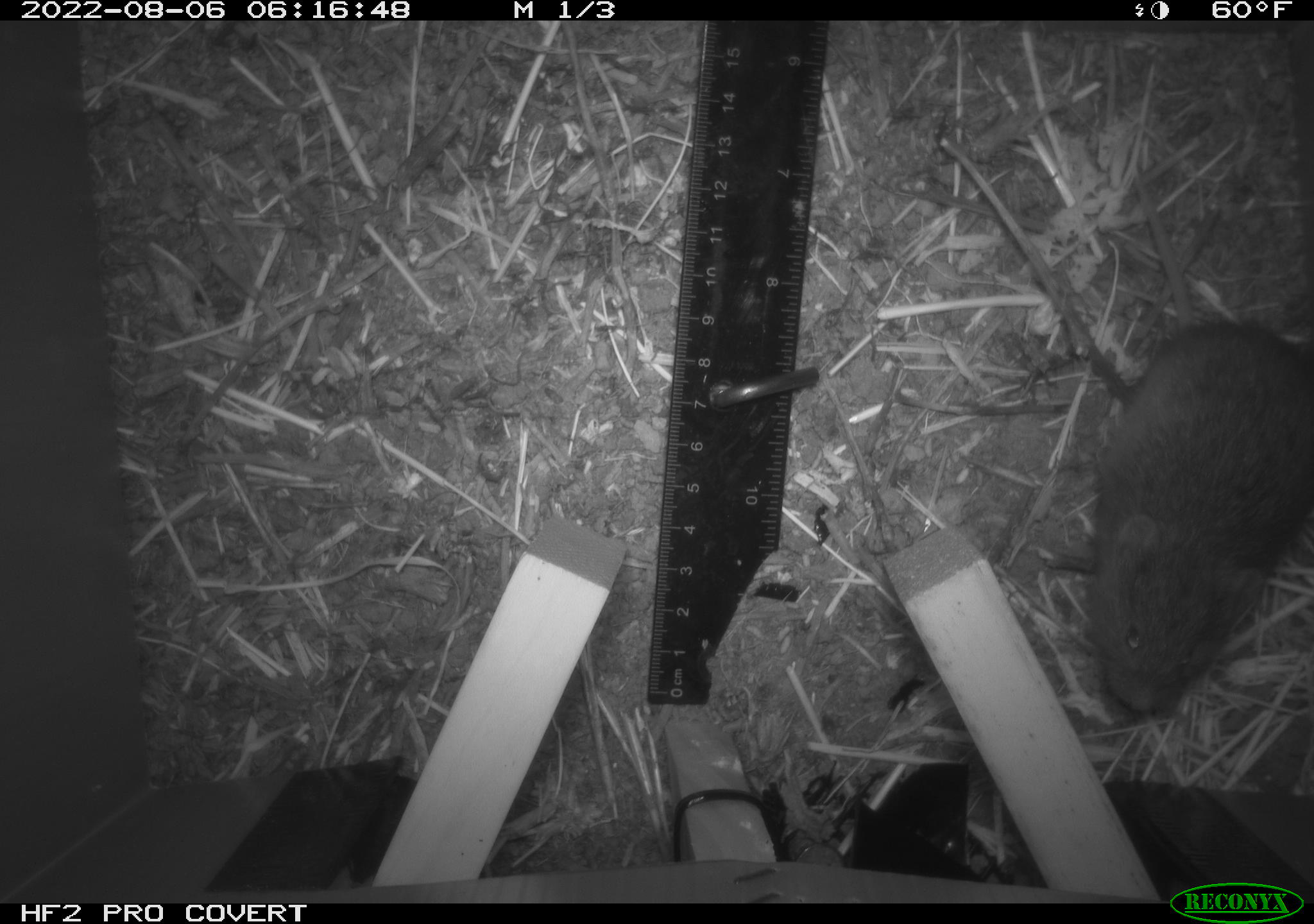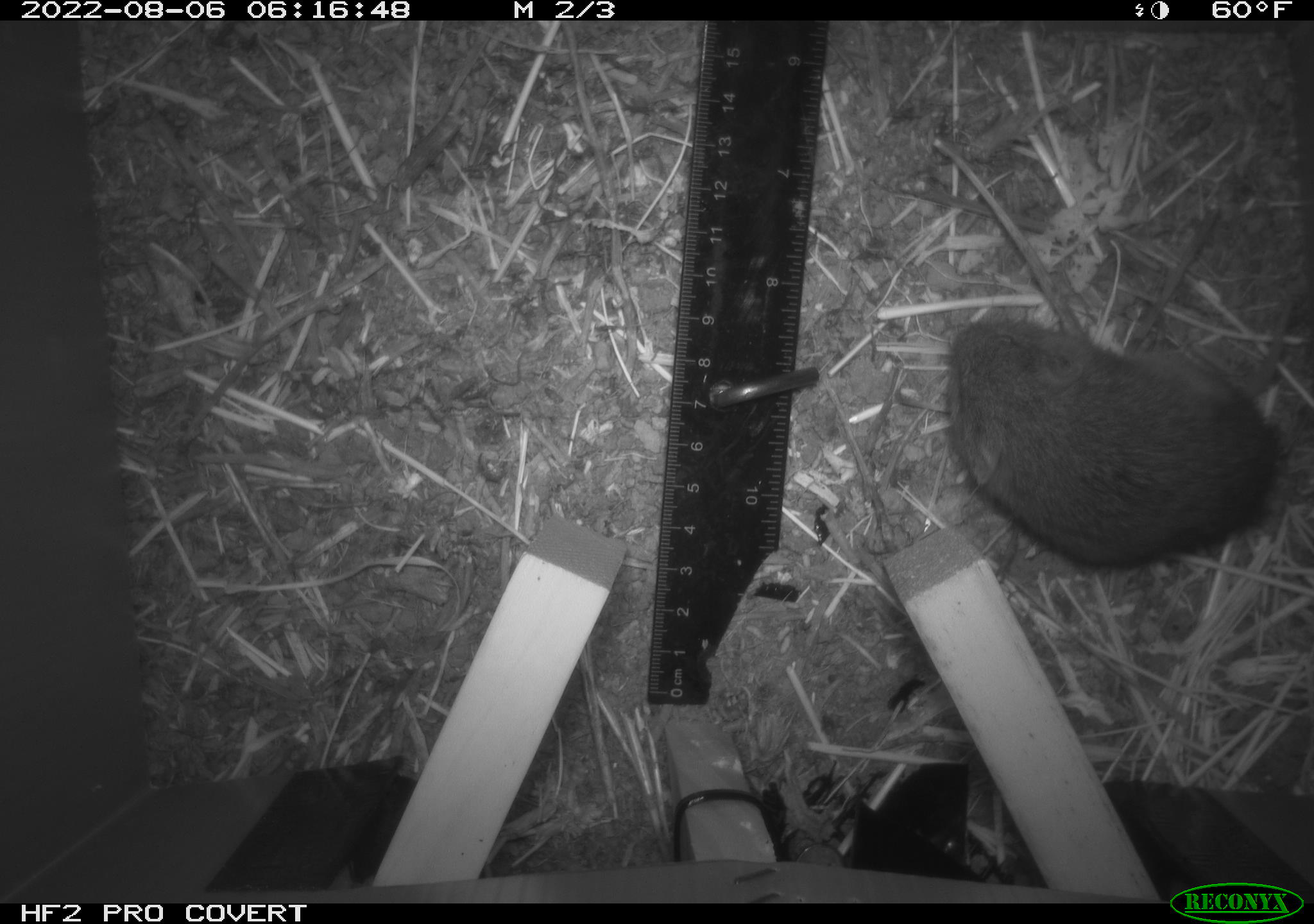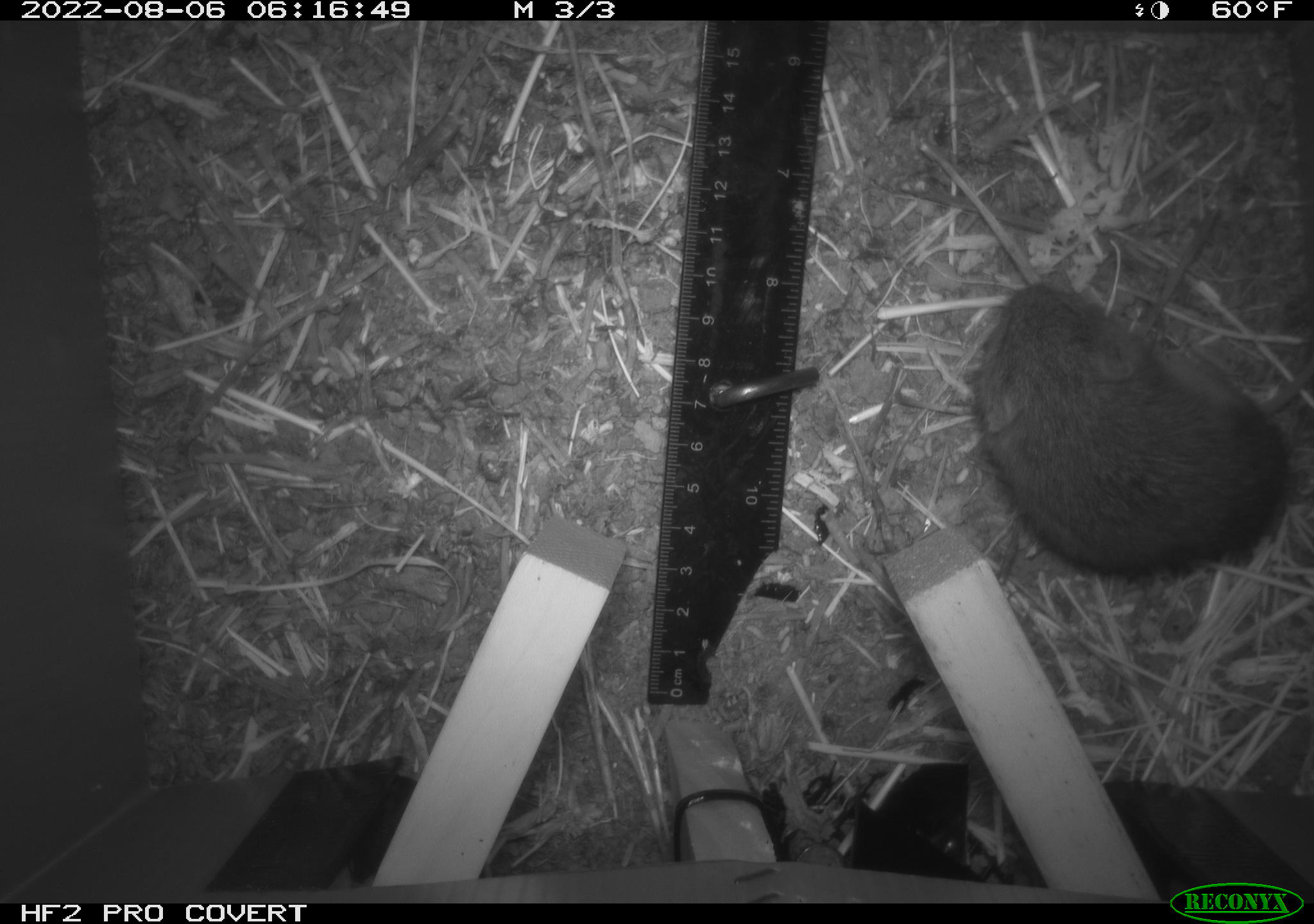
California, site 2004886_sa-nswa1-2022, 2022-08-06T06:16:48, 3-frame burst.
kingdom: Animalia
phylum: Chordata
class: Mammalia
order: Rodentia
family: Cricetidae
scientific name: Cricetidae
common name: hamsters, voles, lemmings, and allies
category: cricetidae family